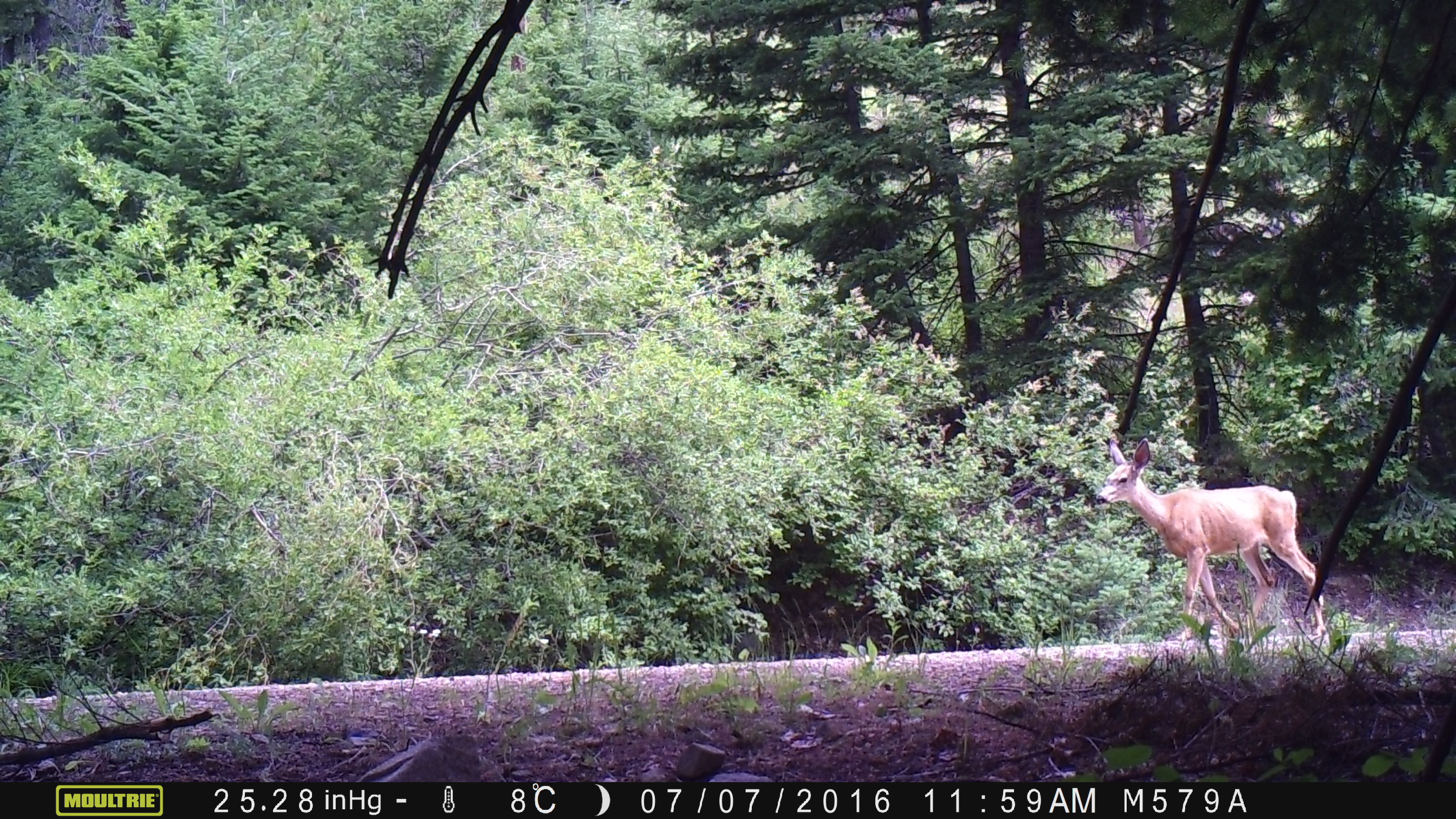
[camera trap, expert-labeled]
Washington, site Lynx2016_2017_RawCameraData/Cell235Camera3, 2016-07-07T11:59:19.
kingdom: Animalia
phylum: Chordata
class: Mammalia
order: Artiodactyla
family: Cervidae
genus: Odocoileus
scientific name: Odocoileus hemionus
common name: mule deer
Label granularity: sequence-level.